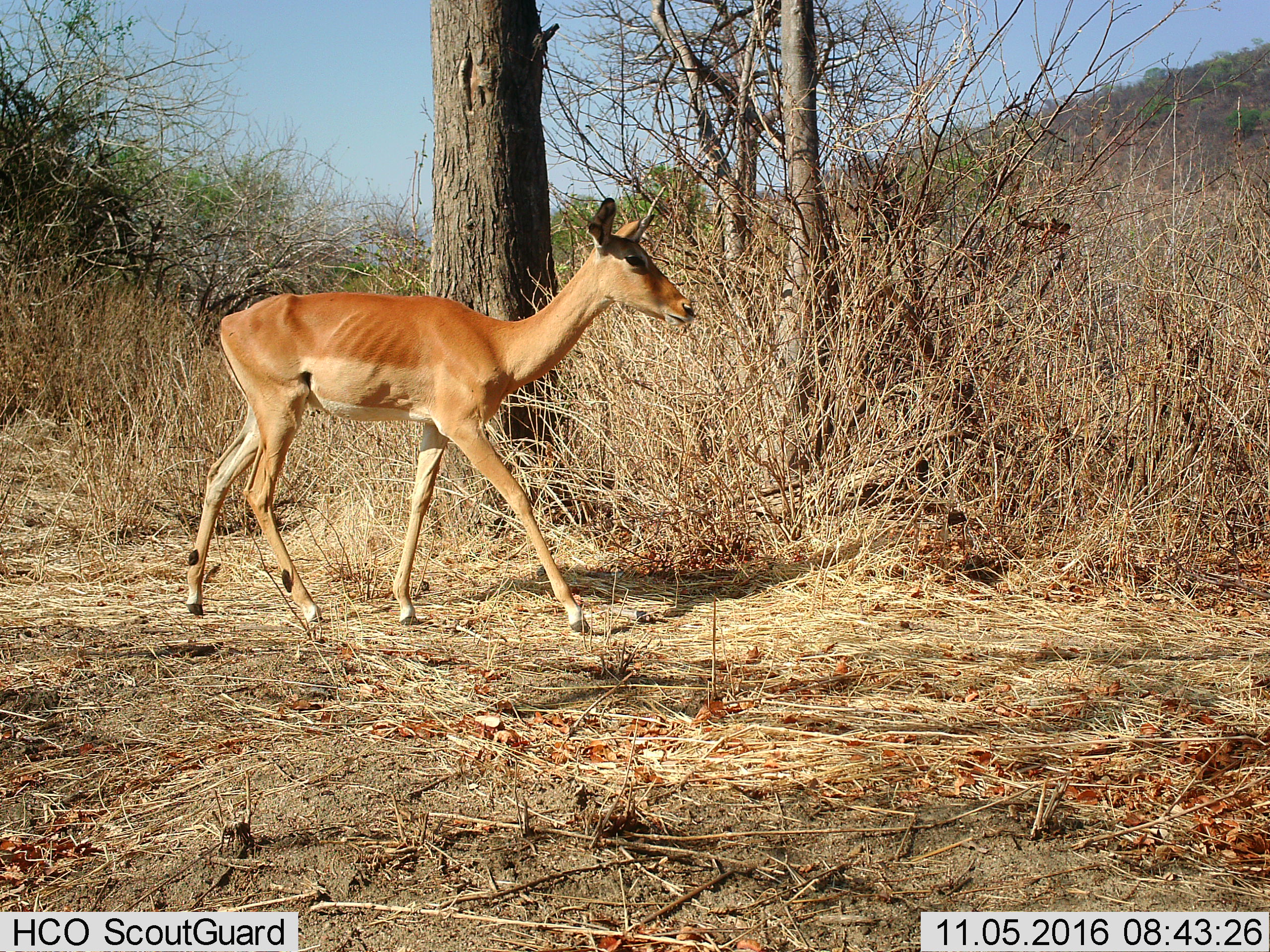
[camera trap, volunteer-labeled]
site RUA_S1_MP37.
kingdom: Animalia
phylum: Chordata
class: Mammalia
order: Artiodactyla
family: Bovidae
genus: Aepyceros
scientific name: Aepyceros melampus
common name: impala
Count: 1.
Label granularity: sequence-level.